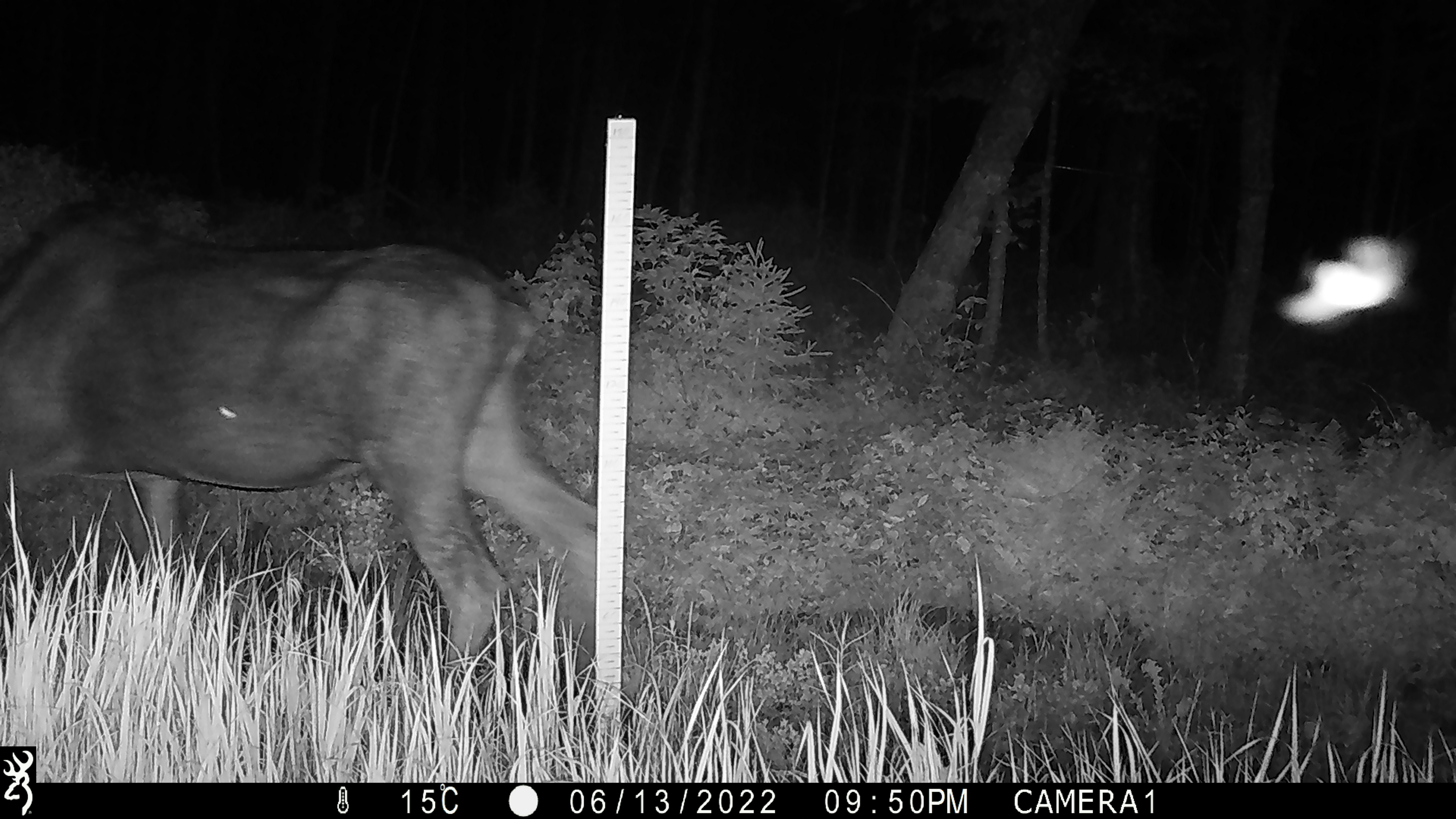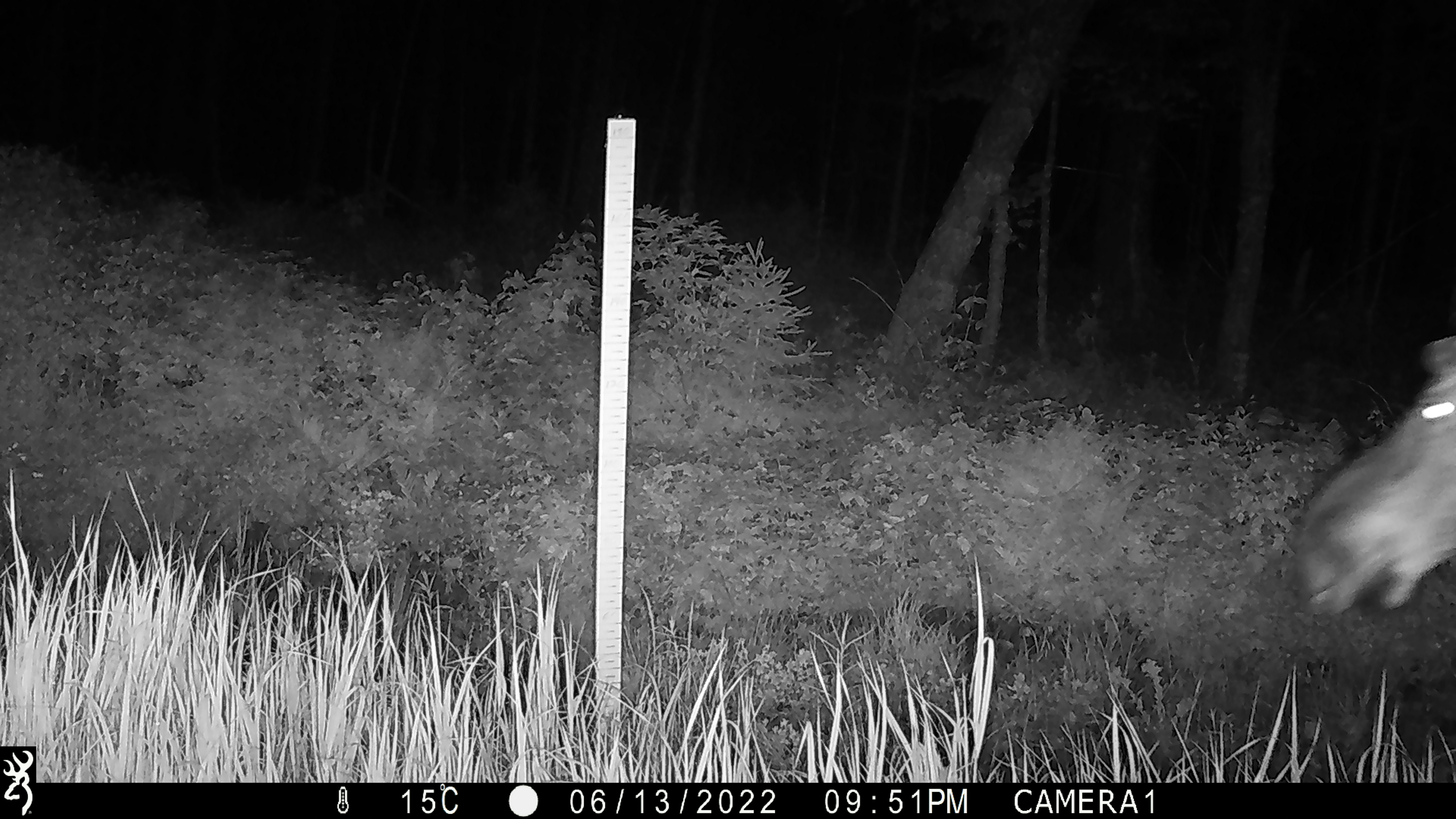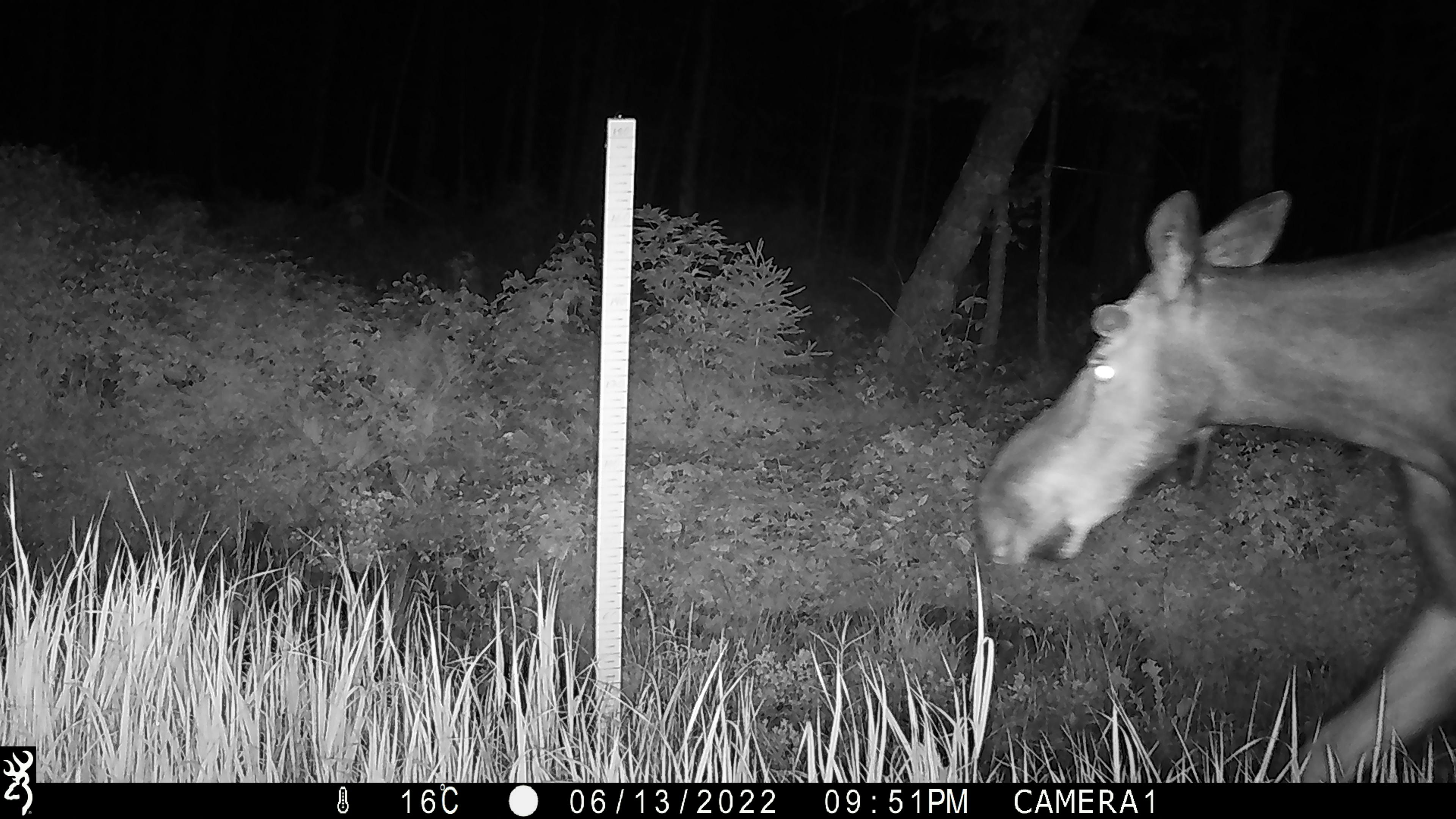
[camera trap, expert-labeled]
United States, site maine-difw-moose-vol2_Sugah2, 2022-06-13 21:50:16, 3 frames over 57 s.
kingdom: Animalia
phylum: Chordata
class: Mammalia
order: Artiodactyla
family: Cervidae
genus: Alces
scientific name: Alces alces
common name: moose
Moose (Alces alces).